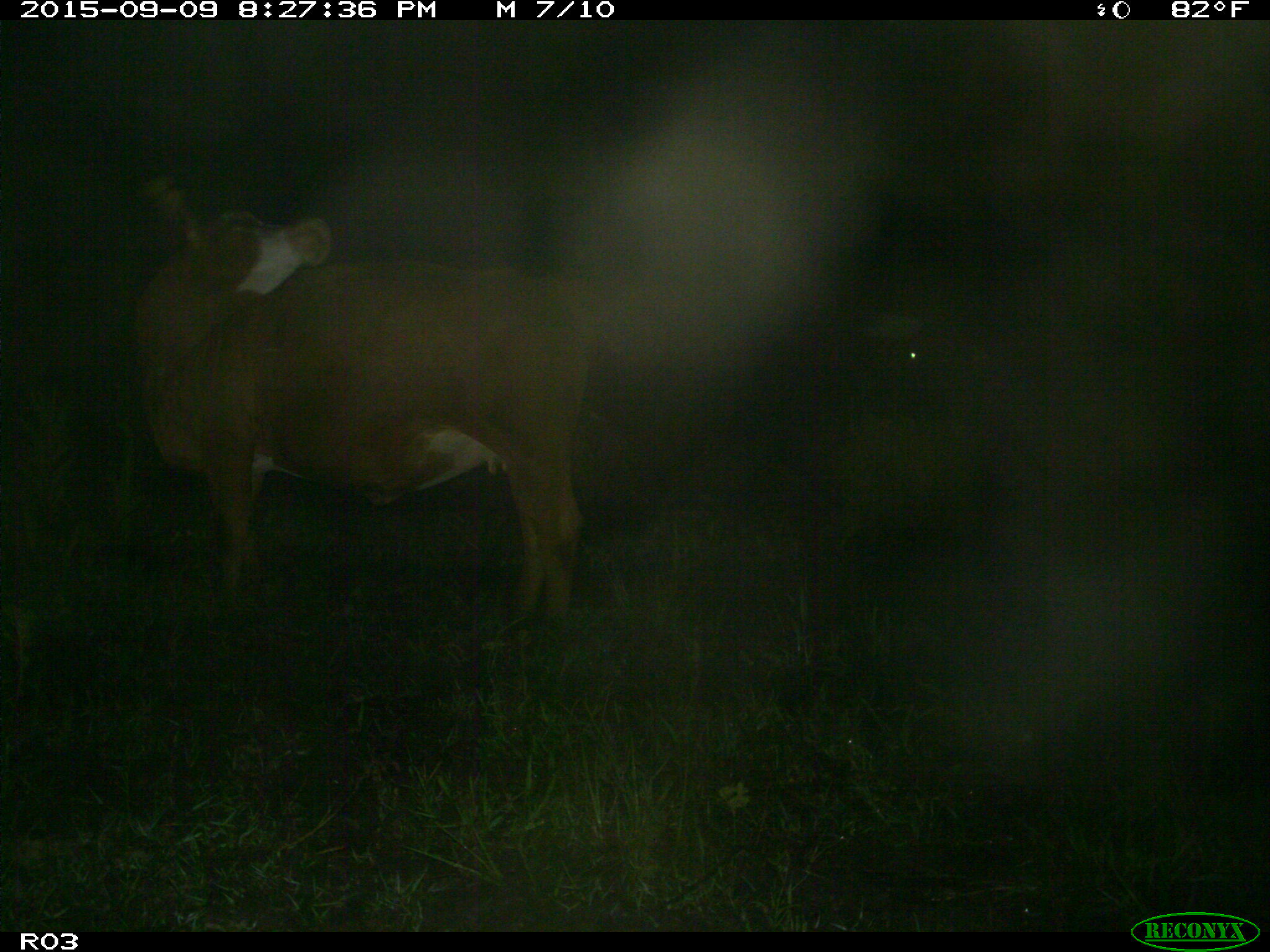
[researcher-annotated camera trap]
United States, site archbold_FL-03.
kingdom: Animalia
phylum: Chordata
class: Mammalia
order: Artiodactyla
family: Bovidae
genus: Bos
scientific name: Bos taurus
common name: domestic cow